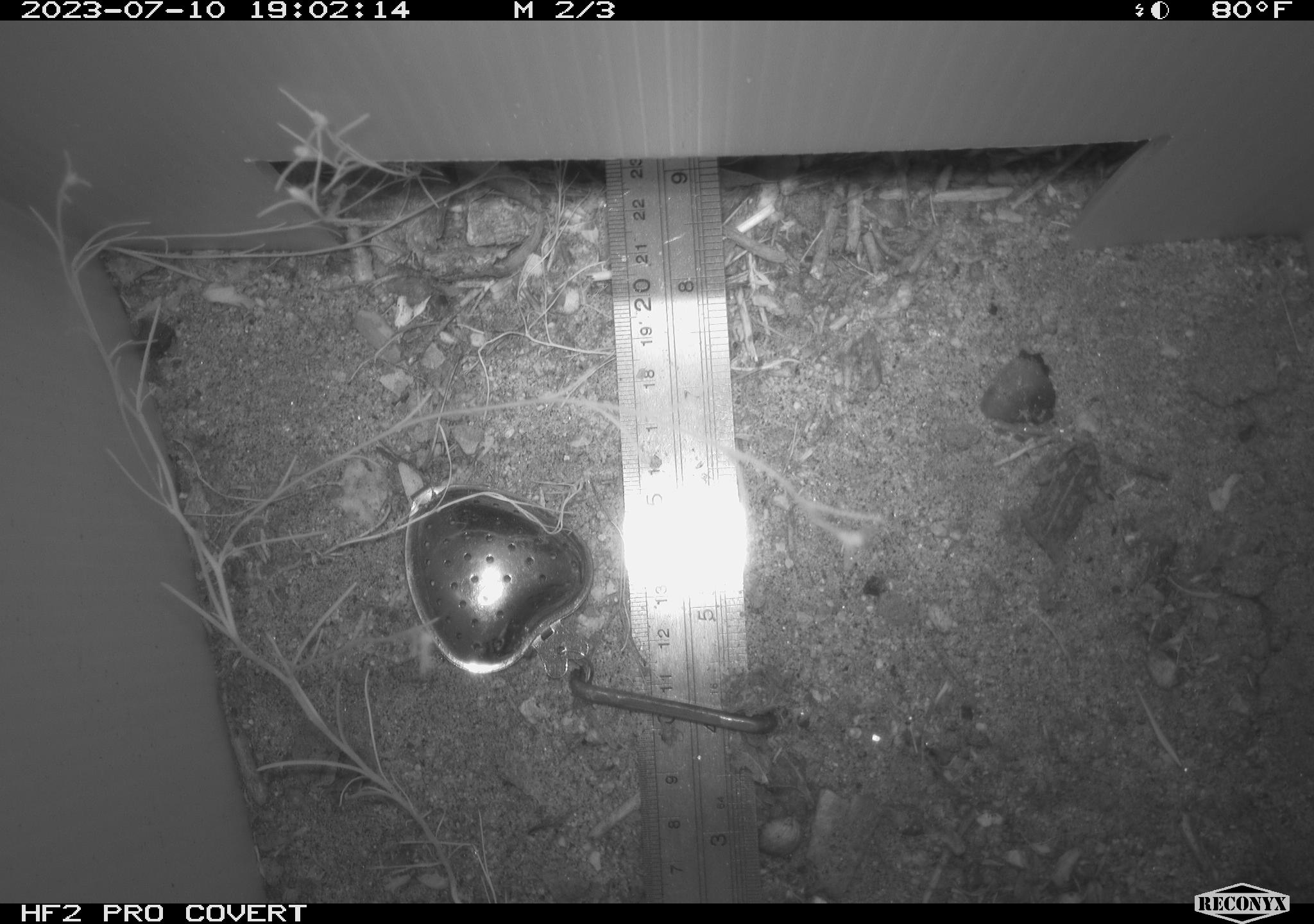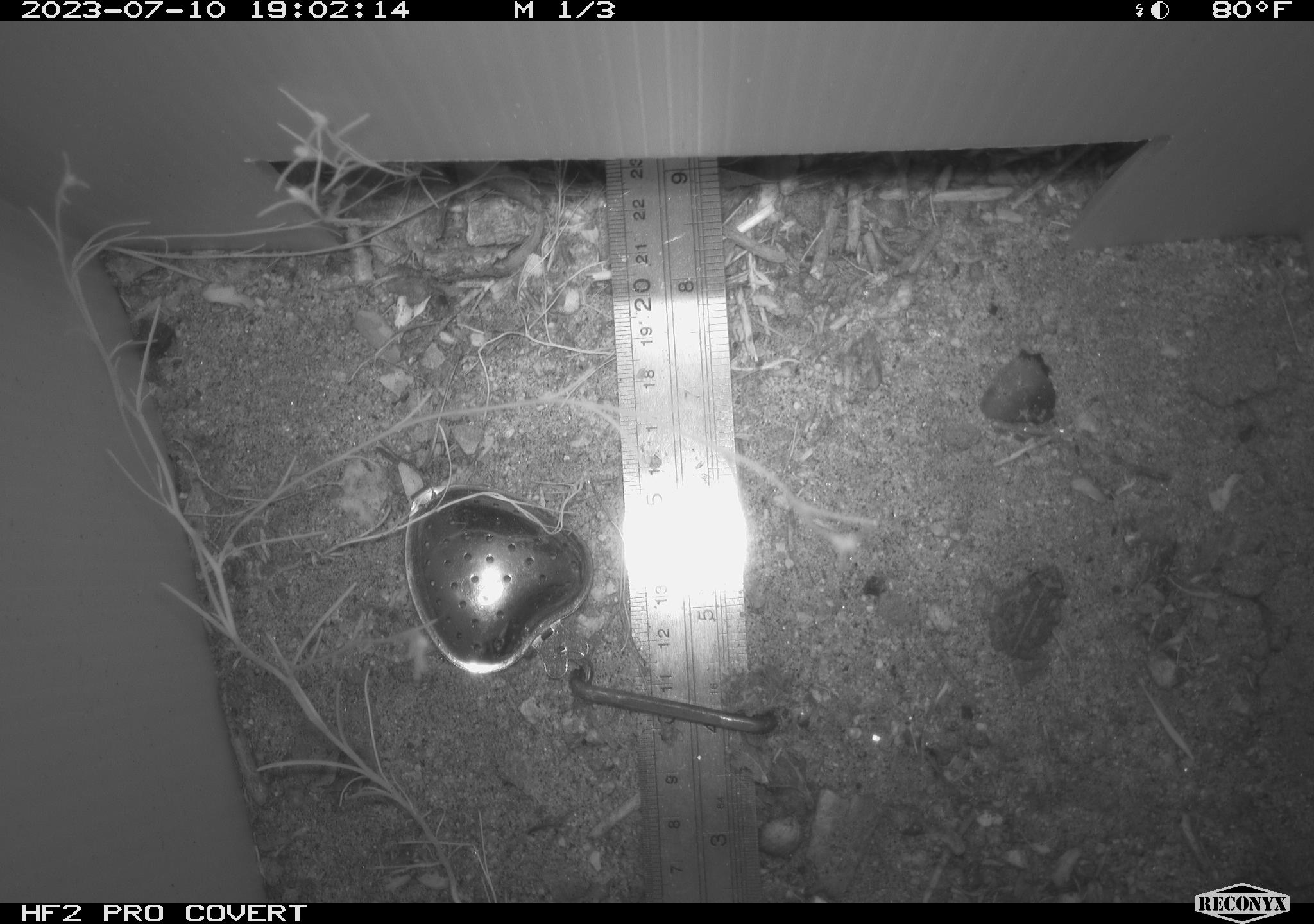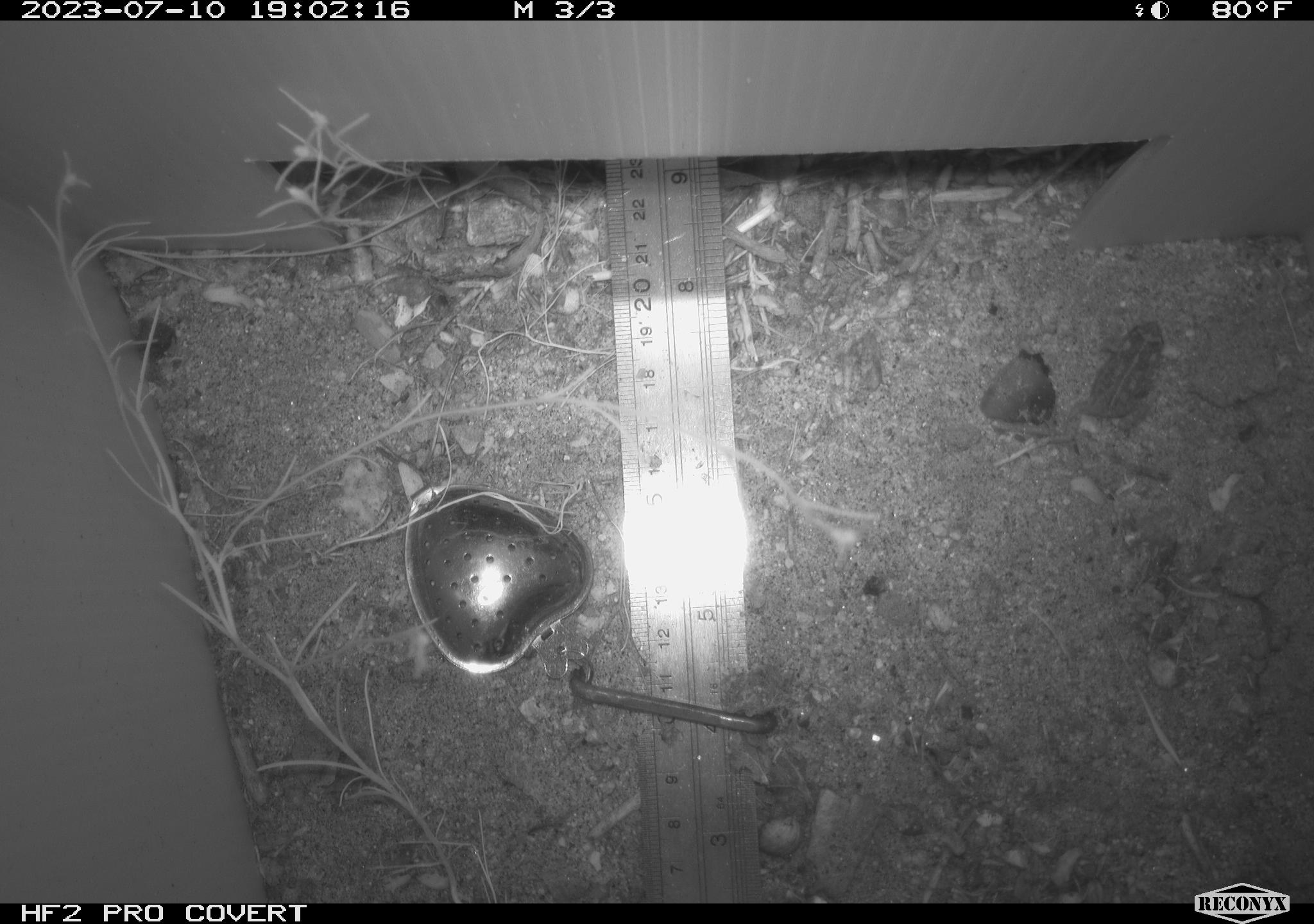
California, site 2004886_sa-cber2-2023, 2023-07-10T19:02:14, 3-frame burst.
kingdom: Animalia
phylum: Chordata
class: Amphibia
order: Anura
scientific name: Anura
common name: frogs